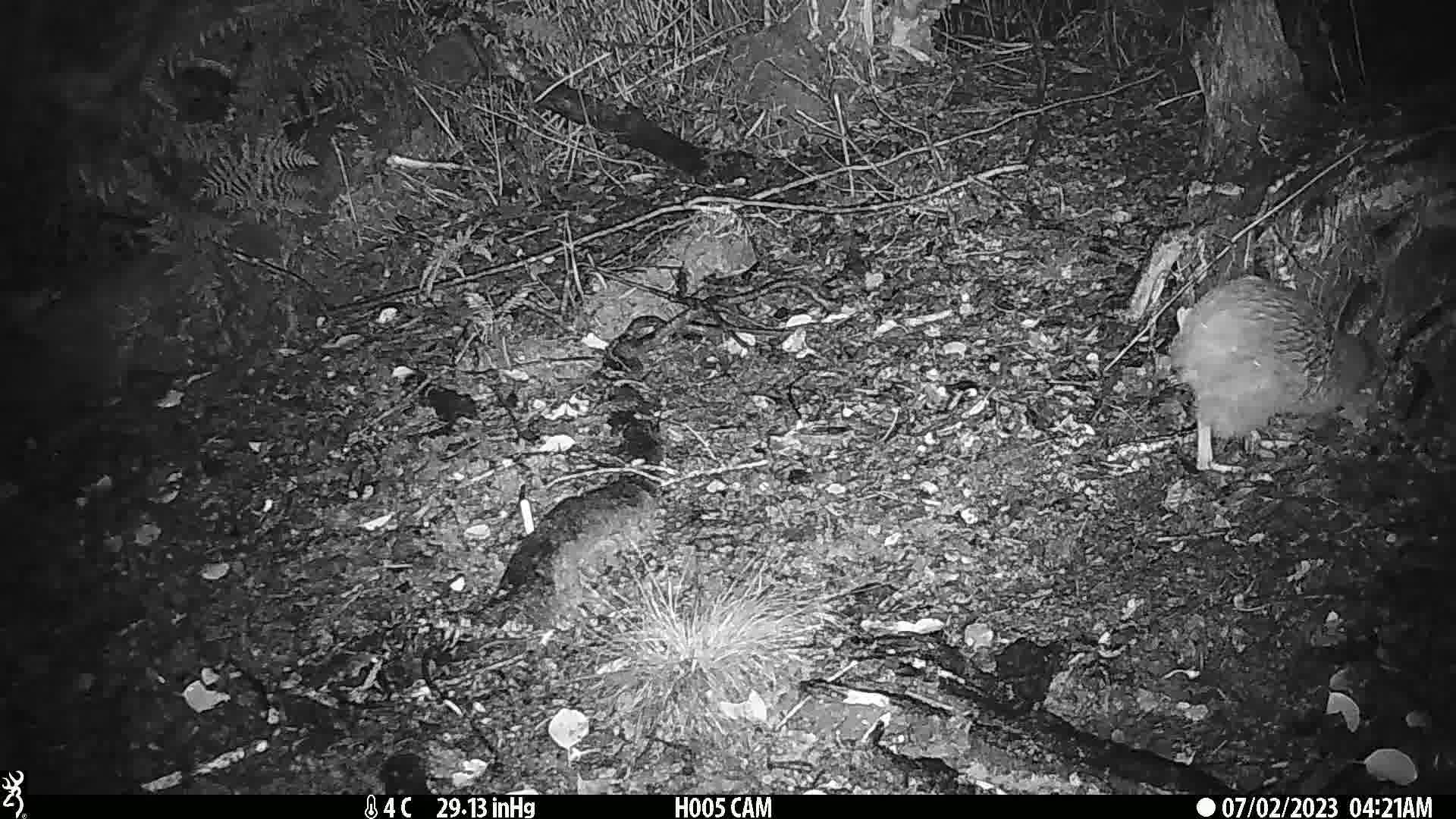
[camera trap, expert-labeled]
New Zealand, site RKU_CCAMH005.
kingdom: Animalia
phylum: Chordata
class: Aves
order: Apterygiformes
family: Apterygidae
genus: Apteryx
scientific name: Apteryx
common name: kiwi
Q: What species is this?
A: Kiwi (Apteryx).